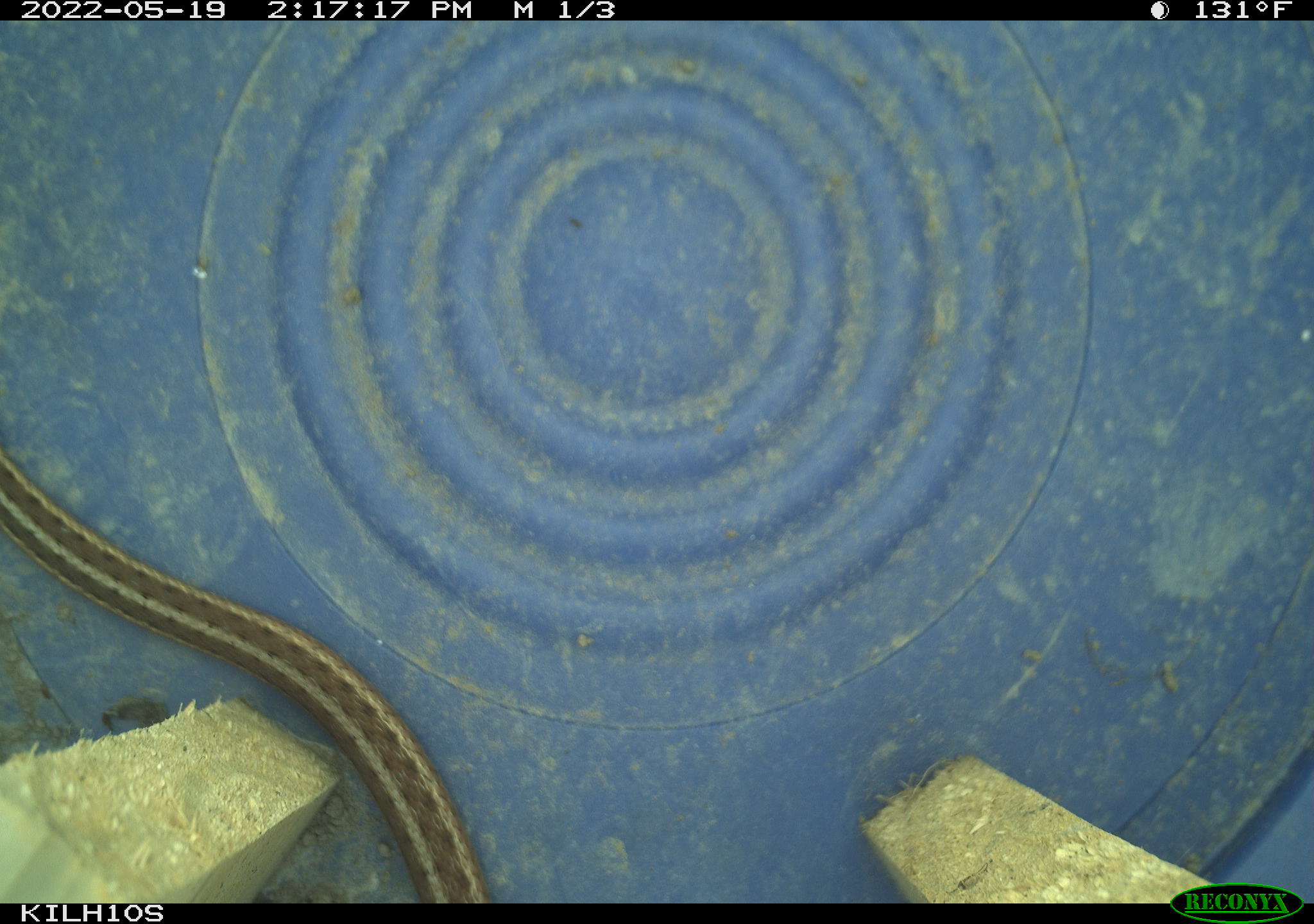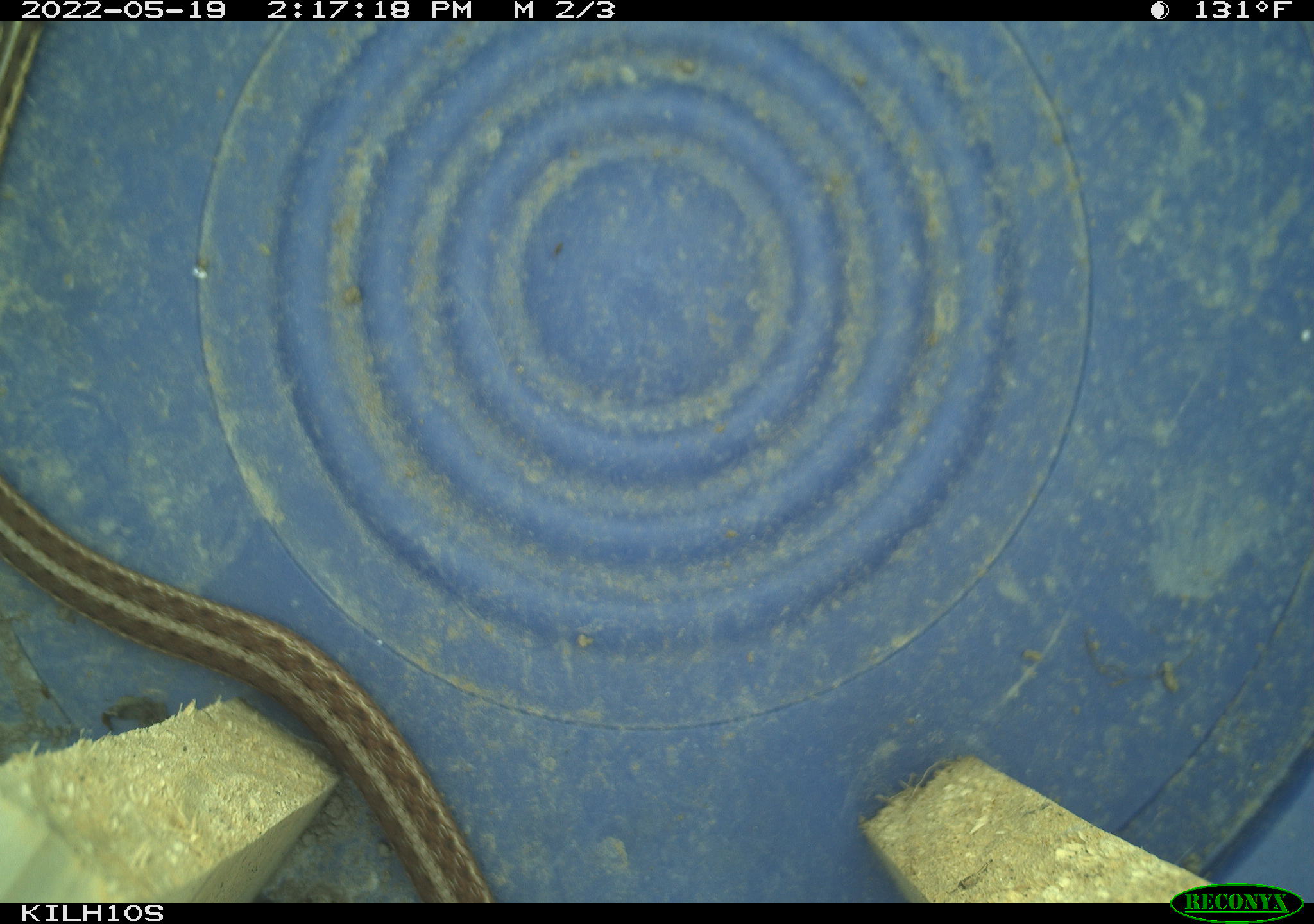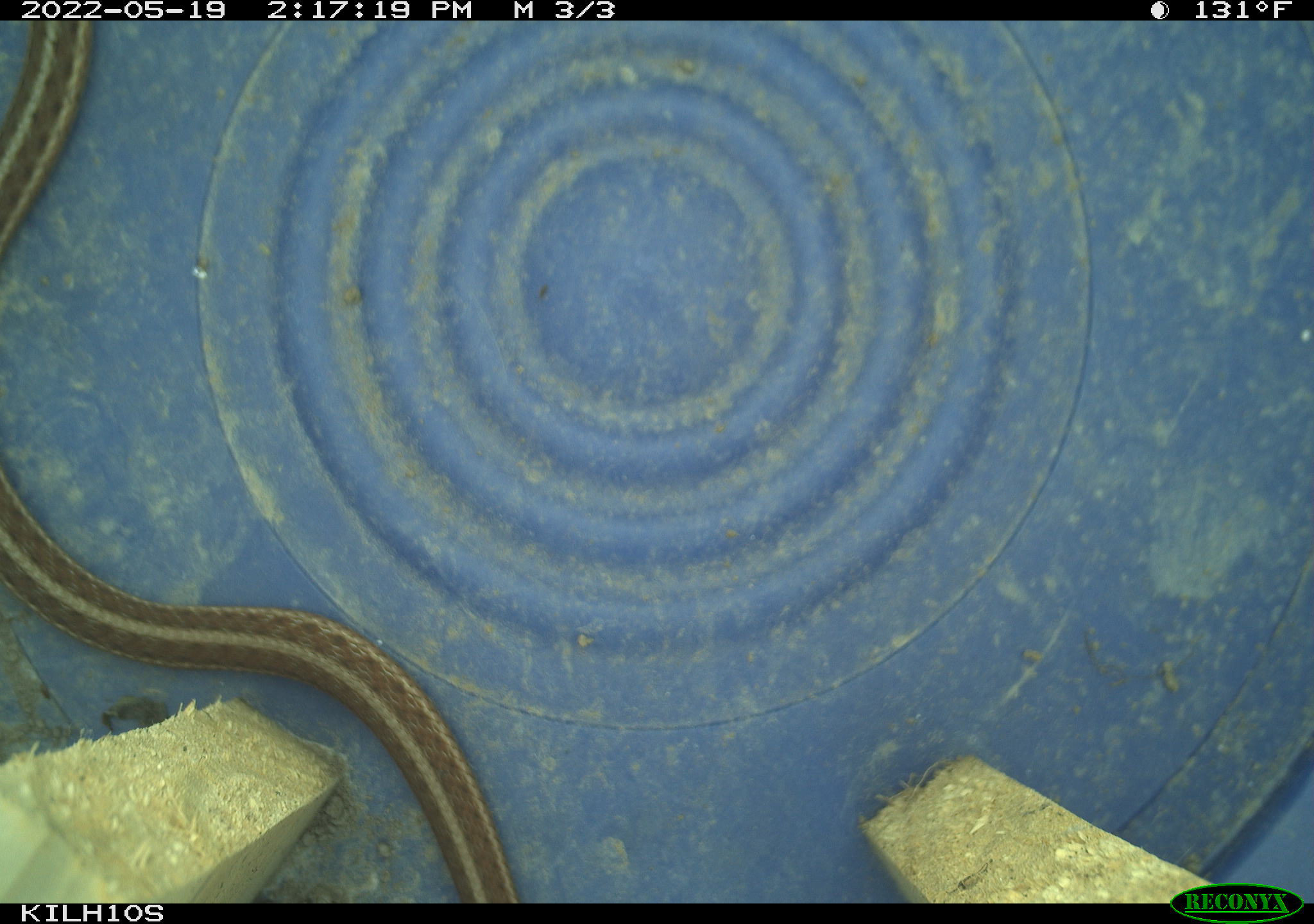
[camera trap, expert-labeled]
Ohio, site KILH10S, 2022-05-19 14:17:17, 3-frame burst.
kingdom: Animalia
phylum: Chordata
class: Reptilia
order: Squamata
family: Colubridae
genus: Thamnophis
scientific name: Thamnophis sirtalis sirtalis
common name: eastern gartersnake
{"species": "eastern gartersnake (Thamnophis sirtalis sirtalis)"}